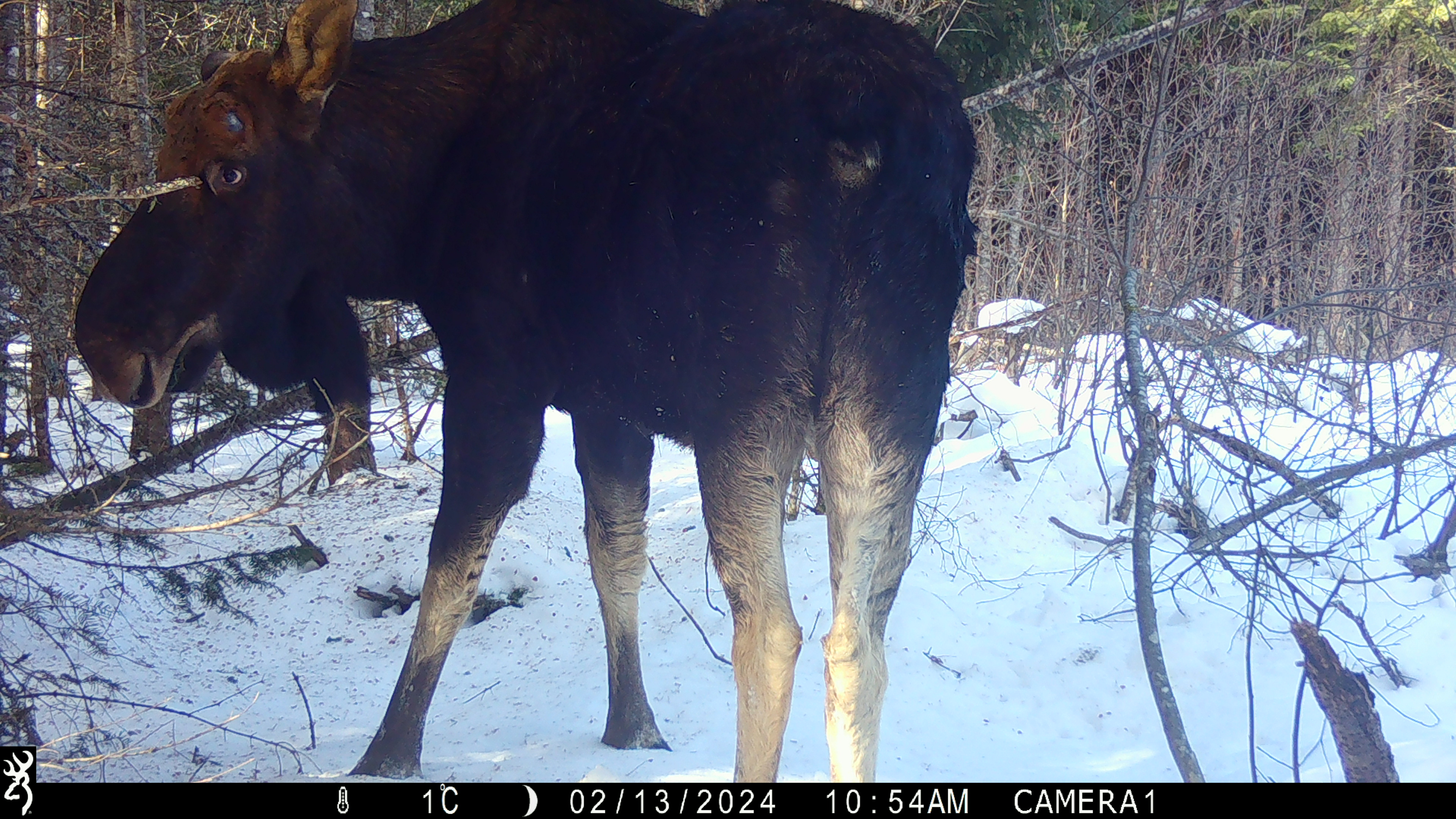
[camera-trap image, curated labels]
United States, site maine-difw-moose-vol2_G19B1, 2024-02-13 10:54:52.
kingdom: Animalia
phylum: Chordata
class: Mammalia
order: Artiodactyla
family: Cervidae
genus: Alces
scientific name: Alces alces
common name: moose